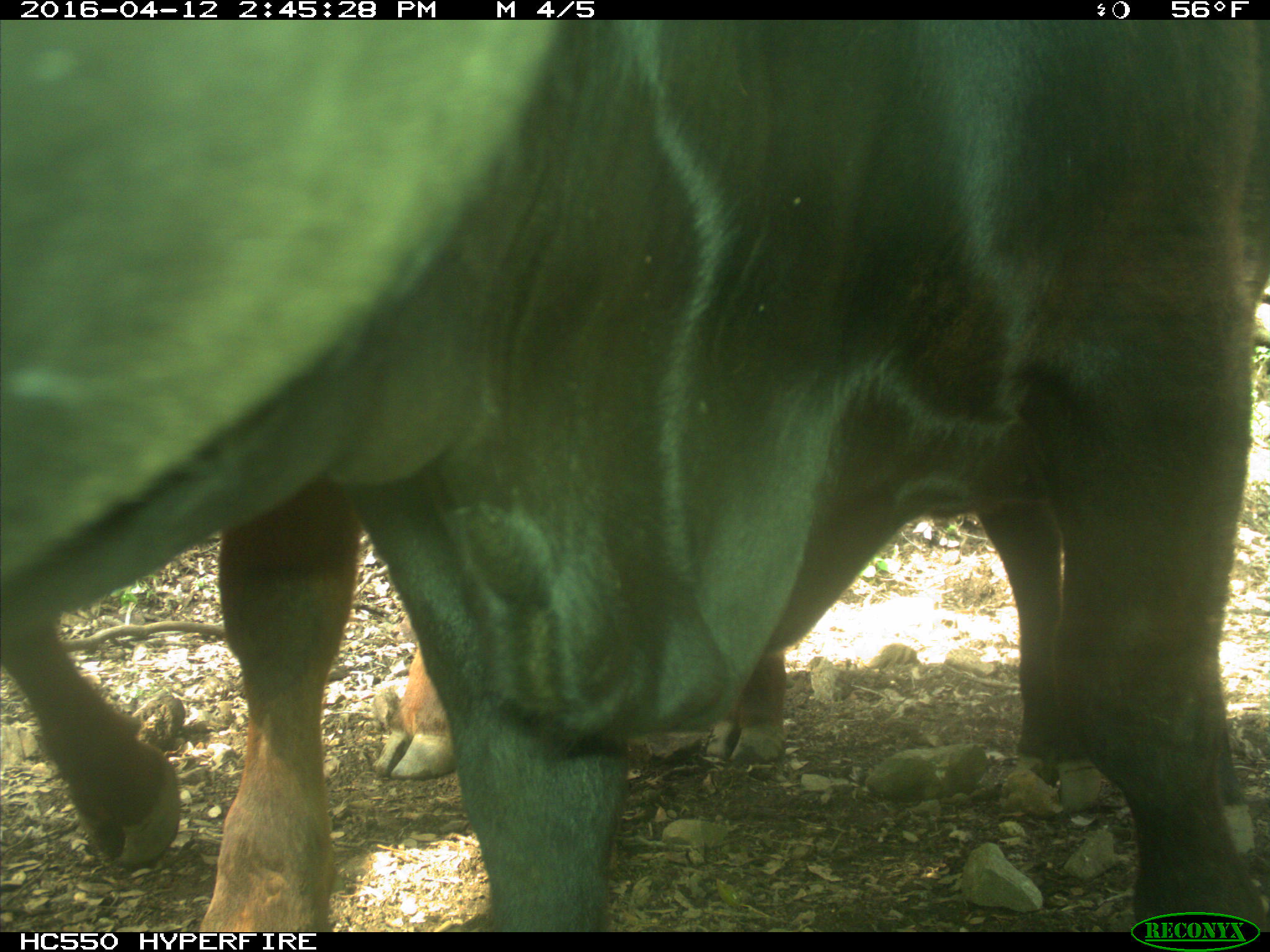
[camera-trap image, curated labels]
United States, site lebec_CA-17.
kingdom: Animalia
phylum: Chordata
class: Mammalia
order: Artiodactyla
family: Bovidae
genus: Bos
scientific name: Bos taurus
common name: domestic cow